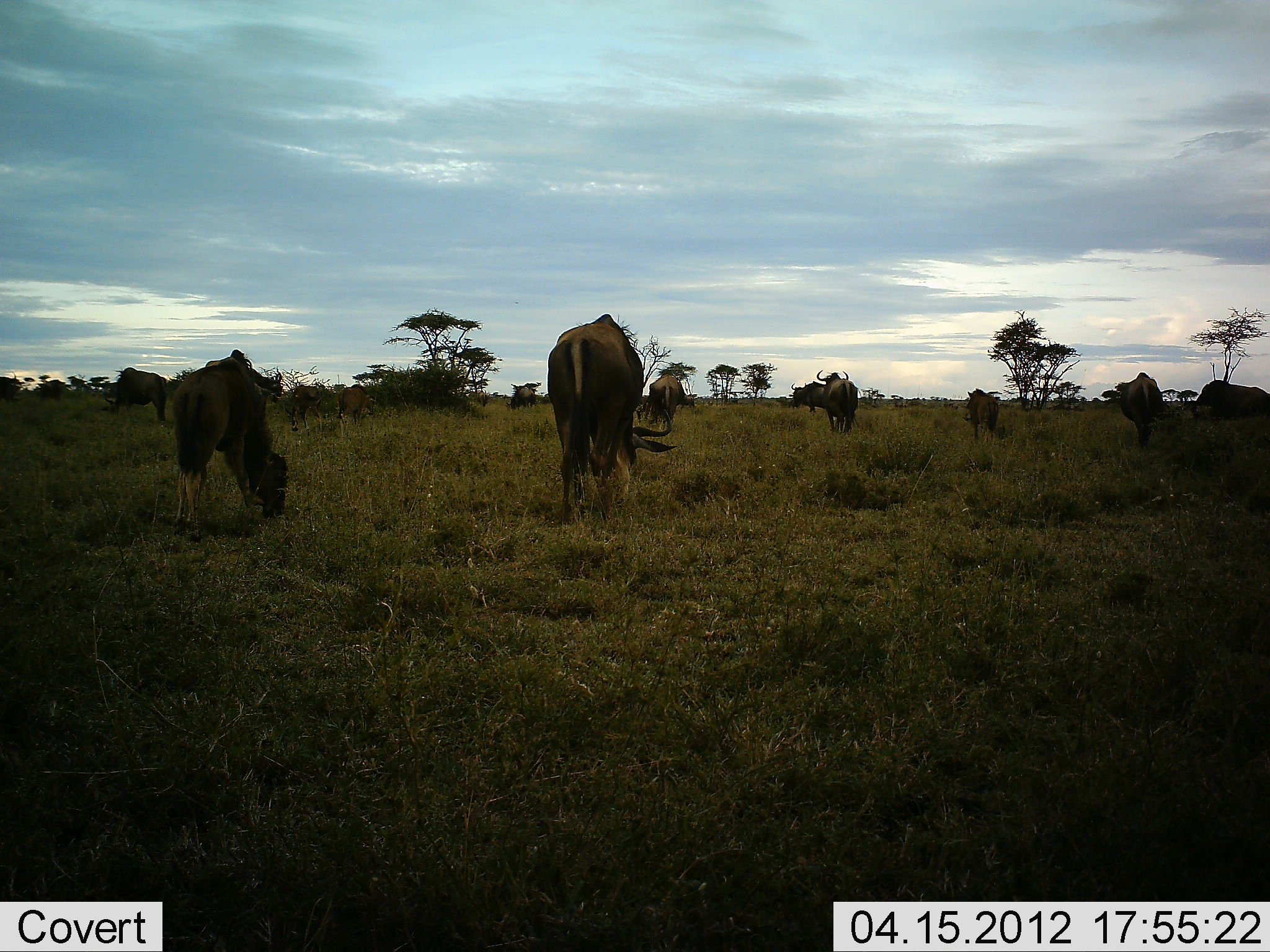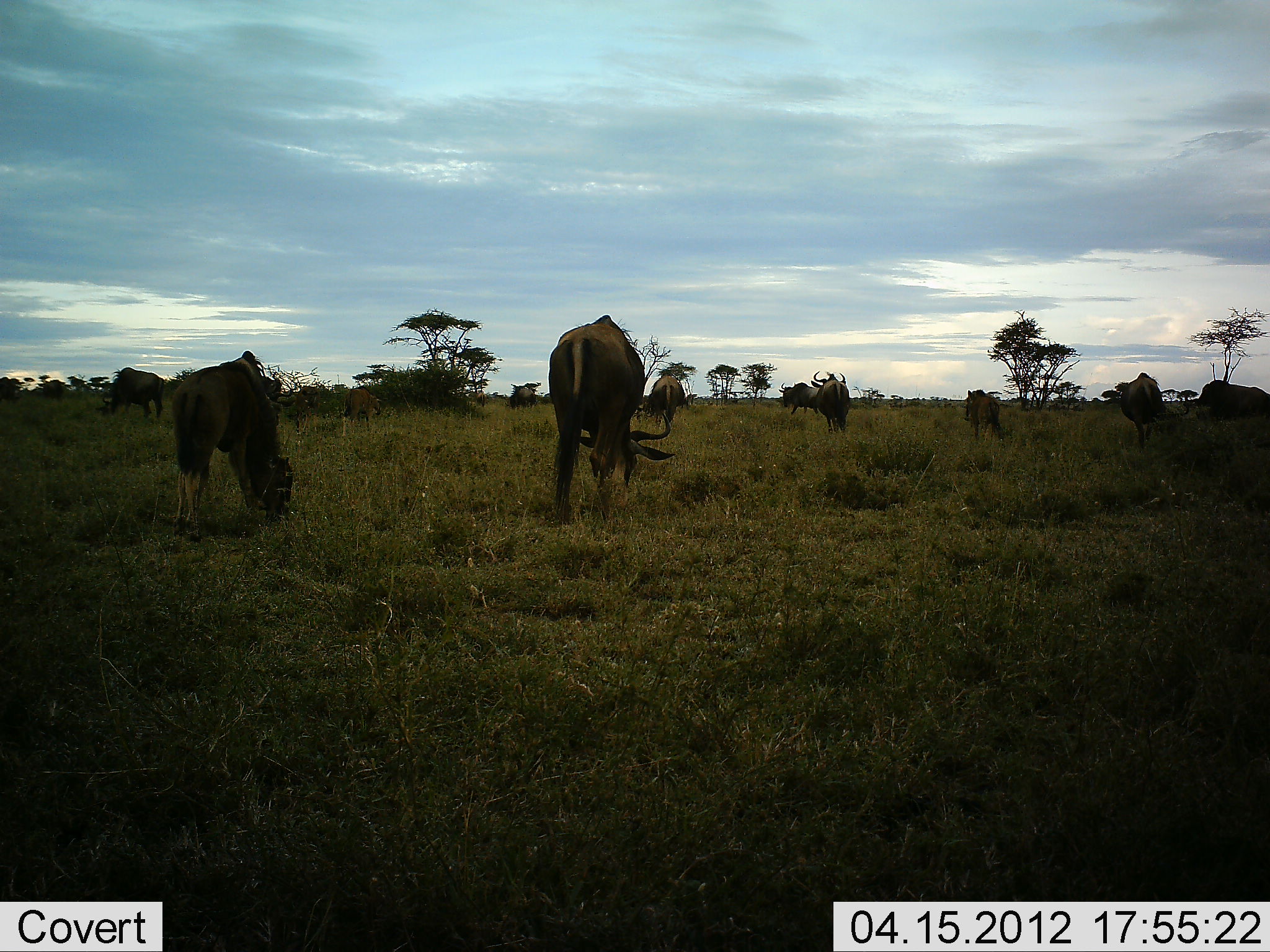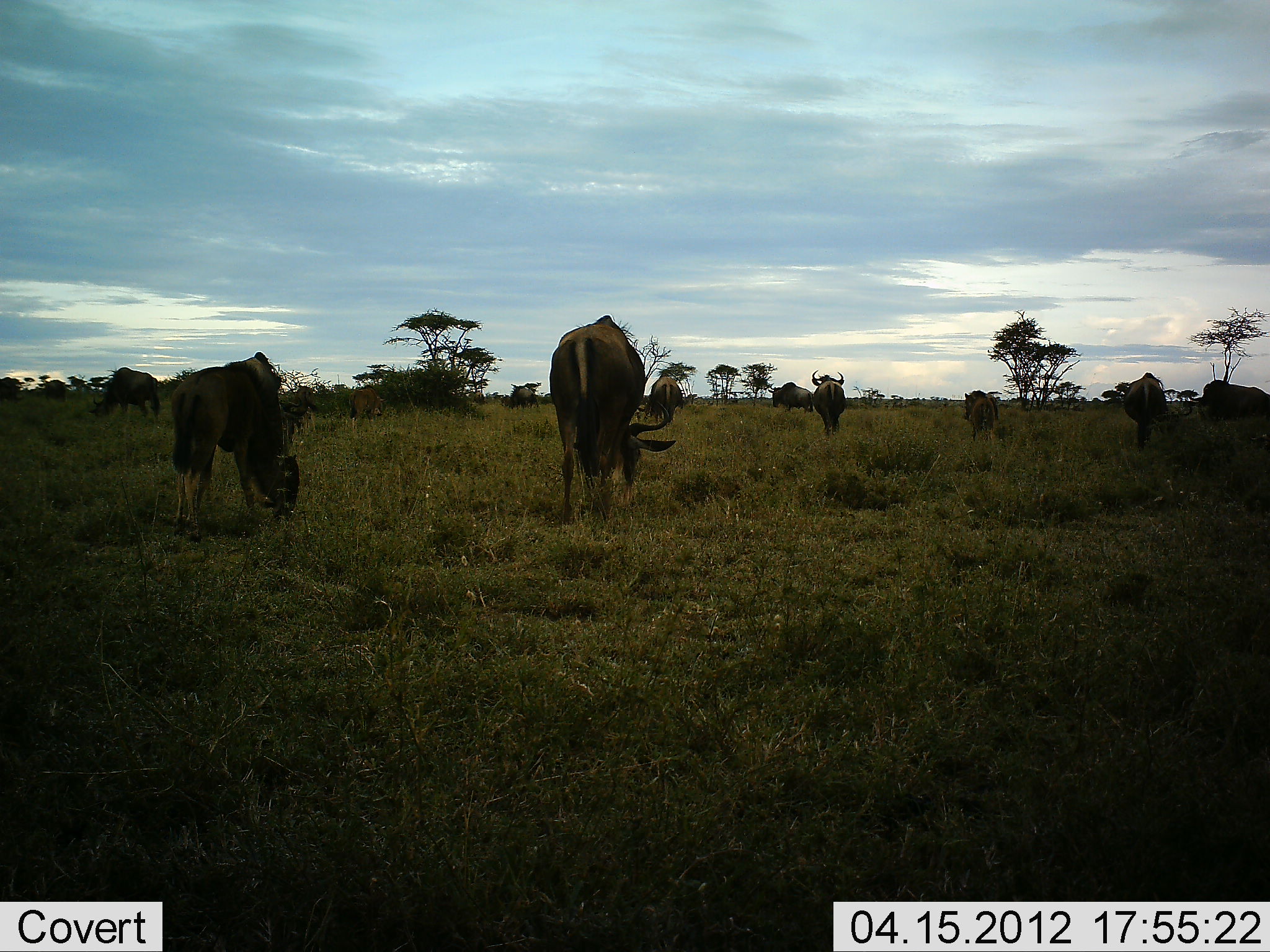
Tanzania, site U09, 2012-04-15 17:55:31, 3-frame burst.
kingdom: Animalia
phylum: Chordata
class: Mammalia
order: Artiodactyla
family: Bovidae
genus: Connochaetes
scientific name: Connochaetes taurinus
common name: blue wildebeest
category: wildebeest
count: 11-50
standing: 44%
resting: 12%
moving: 19%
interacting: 6%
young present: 6%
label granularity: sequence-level